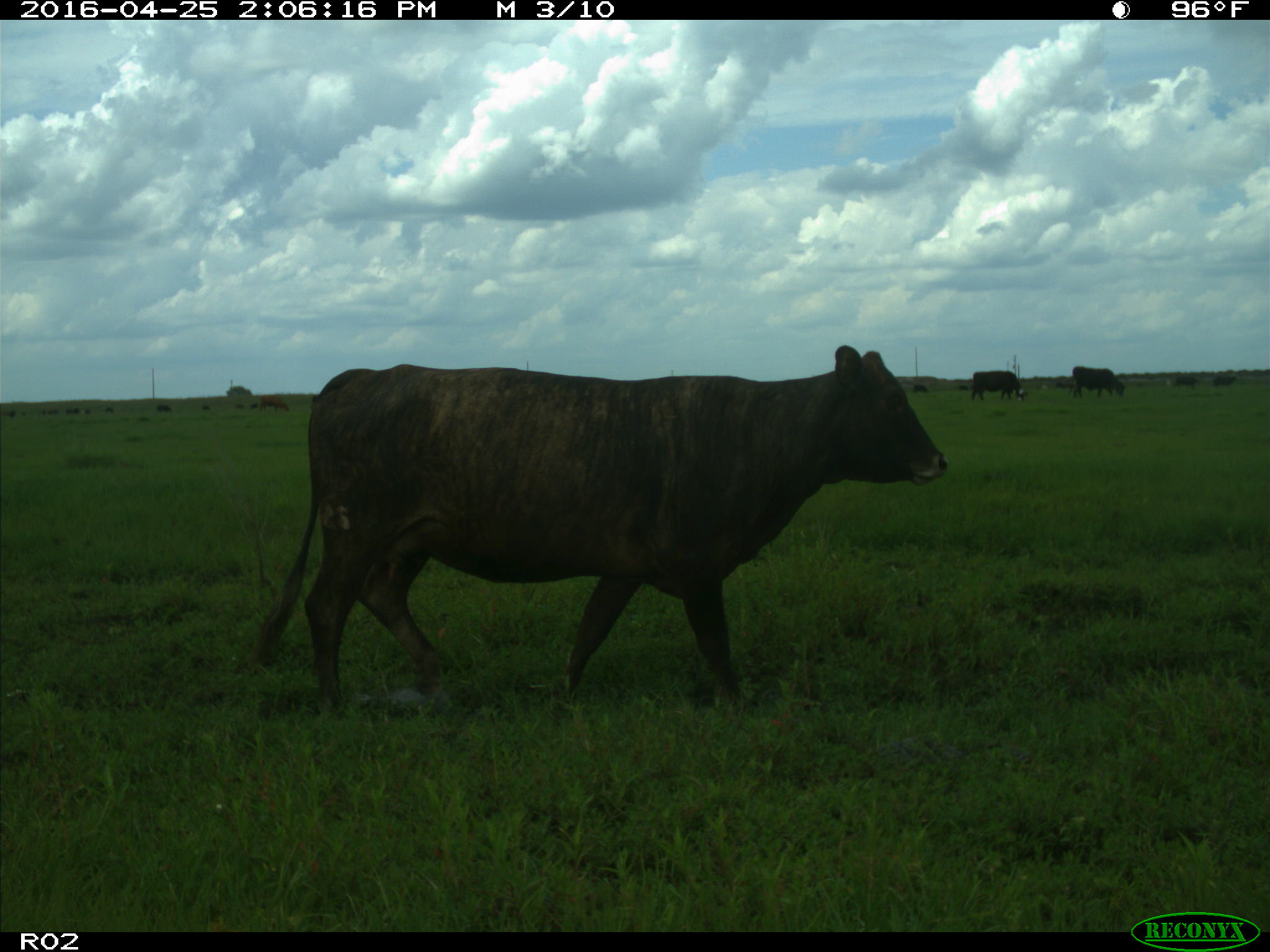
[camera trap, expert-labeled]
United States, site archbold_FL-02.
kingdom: Animalia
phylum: Chordata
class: Mammalia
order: Artiodactyla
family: Bovidae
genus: Bos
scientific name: Bos taurus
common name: domestic cow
Bos taurus (domestic cow).